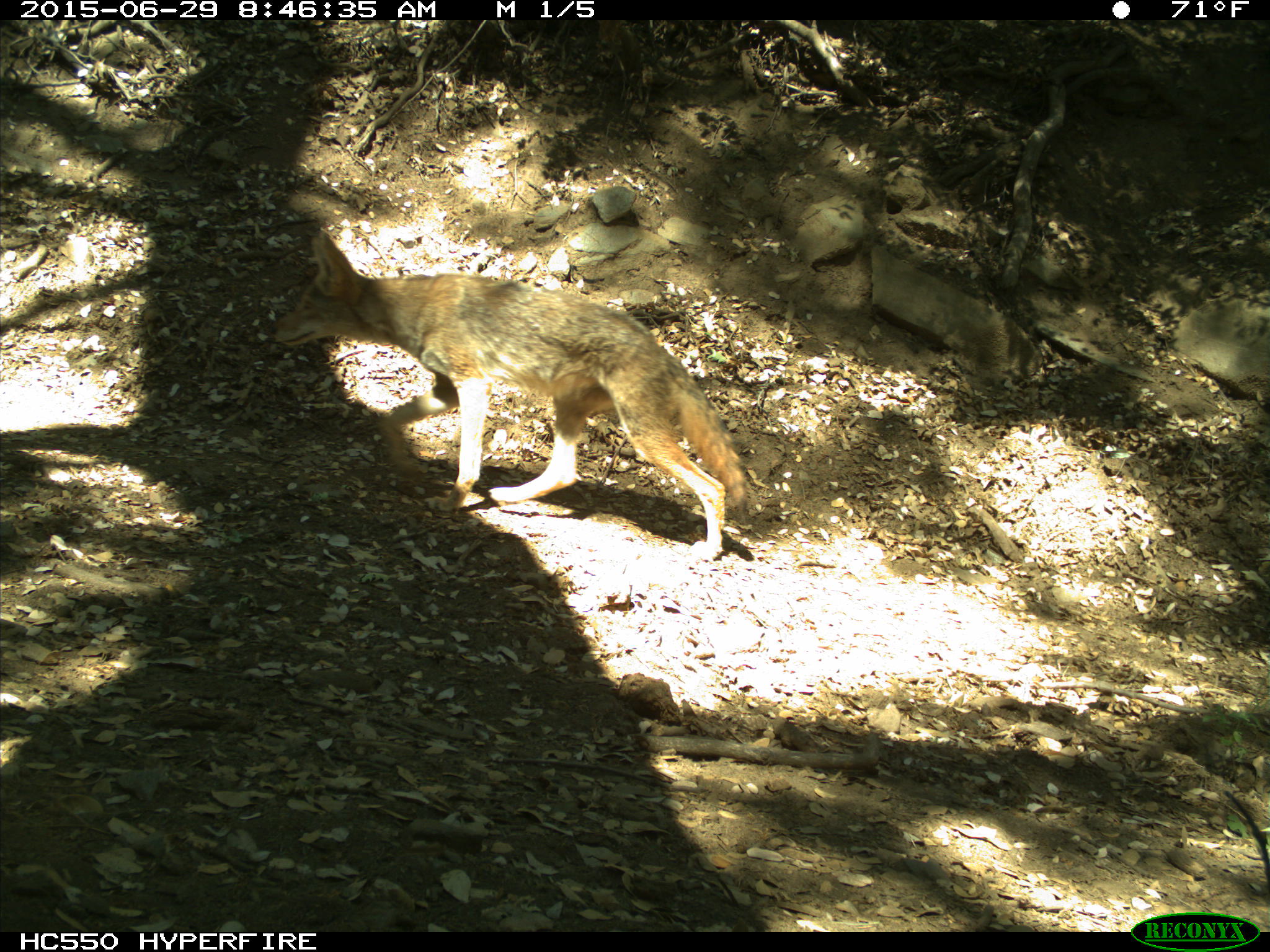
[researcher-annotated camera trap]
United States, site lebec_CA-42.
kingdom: Animalia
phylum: Chordata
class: Mammalia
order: Carnivora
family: Canidae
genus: Canis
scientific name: Canis latrans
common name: coyote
Canis latrans (coyote).